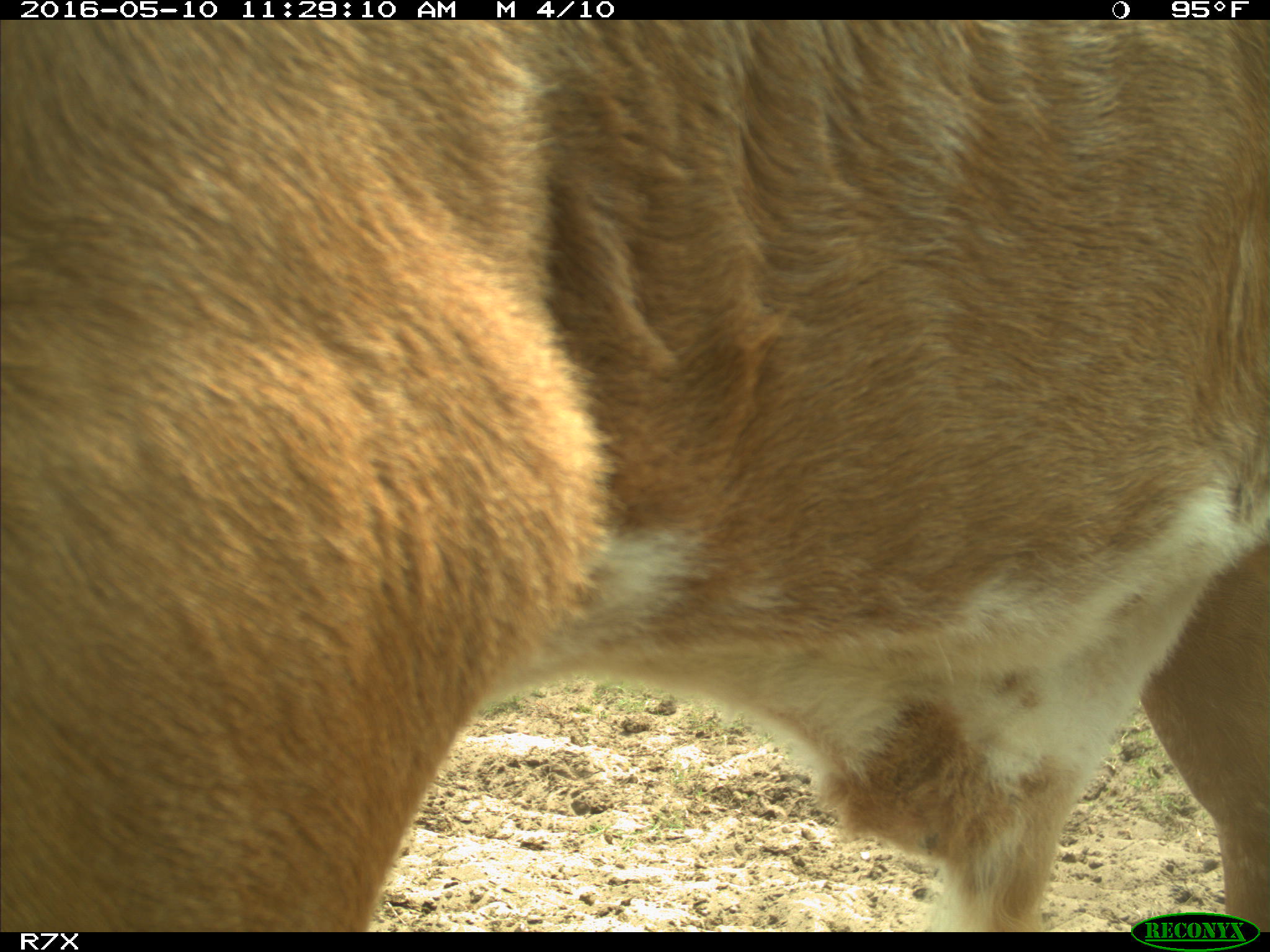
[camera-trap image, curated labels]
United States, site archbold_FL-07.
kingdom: Animalia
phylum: Chordata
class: Mammalia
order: Artiodactyla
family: Bovidae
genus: Bos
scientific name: Bos taurus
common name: domestic cow